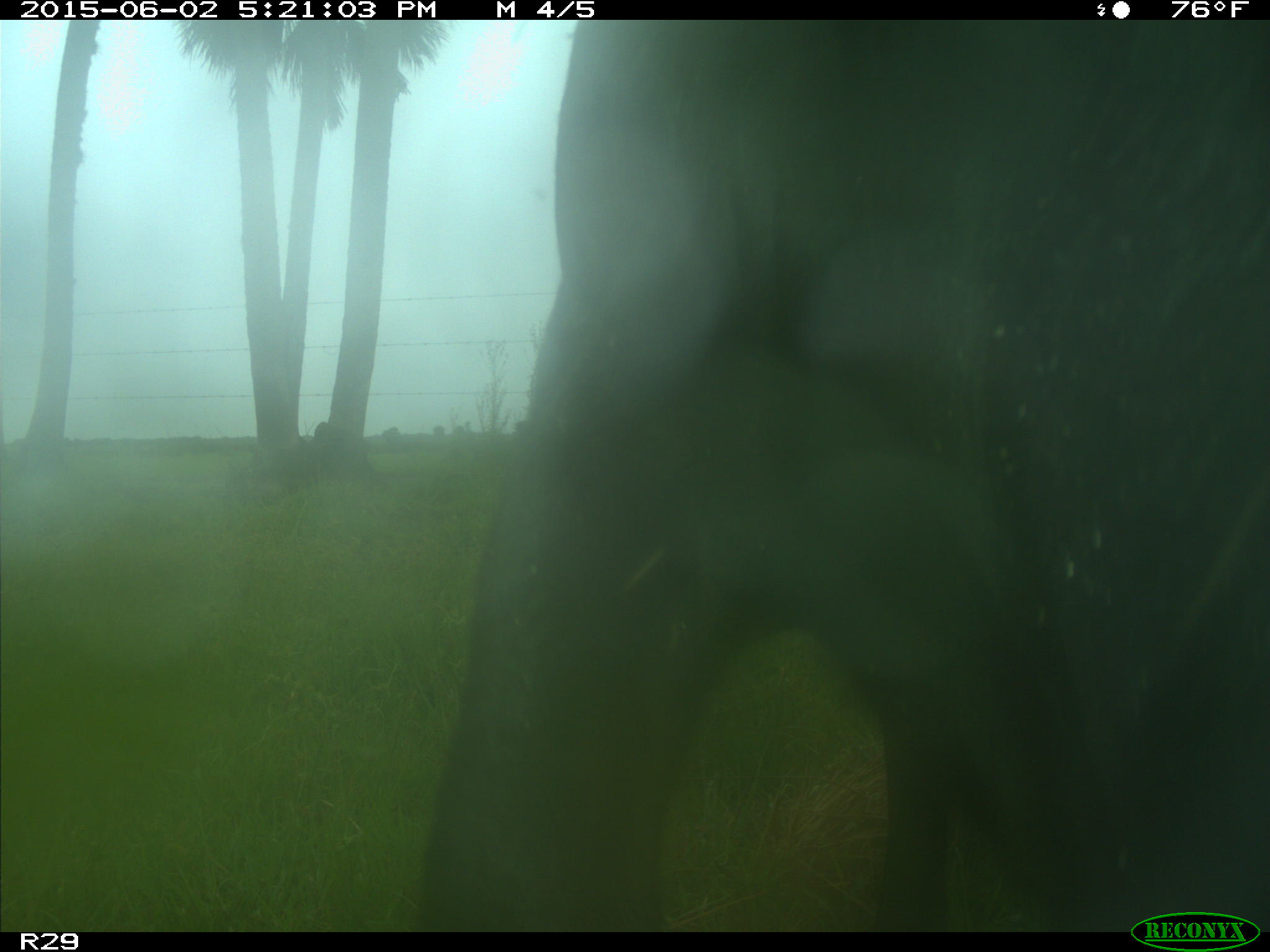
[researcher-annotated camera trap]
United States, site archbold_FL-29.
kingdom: Animalia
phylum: Chordata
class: Mammalia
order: Artiodactyla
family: Bovidae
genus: Bos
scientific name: Bos taurus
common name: domestic cow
Bos taurus (domestic cow).